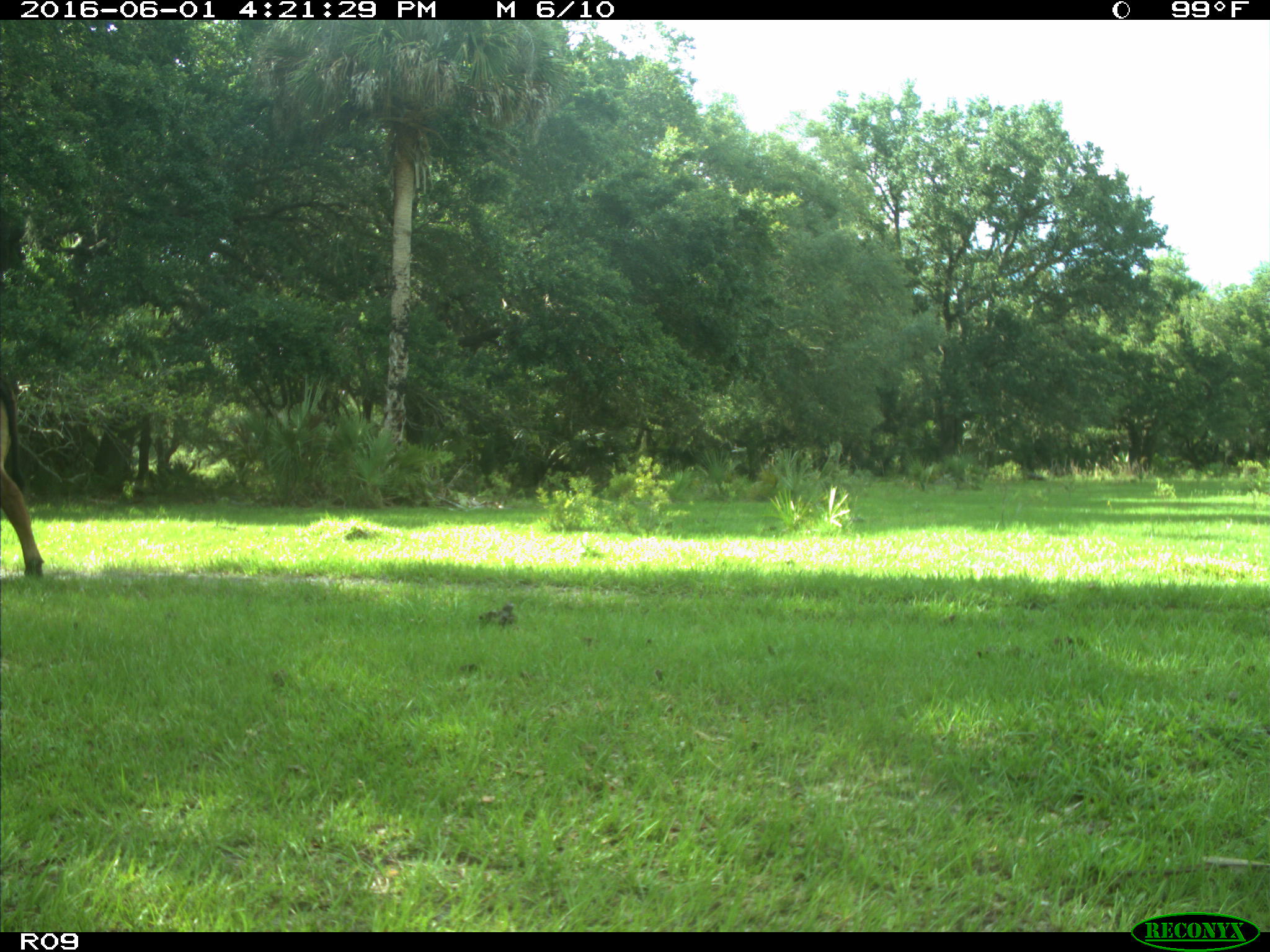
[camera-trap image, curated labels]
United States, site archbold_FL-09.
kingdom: Animalia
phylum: Chordata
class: Mammalia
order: Artiodactyla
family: Bovidae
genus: Bos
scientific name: Bos taurus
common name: domestic cow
Bos taurus (domestic cow).